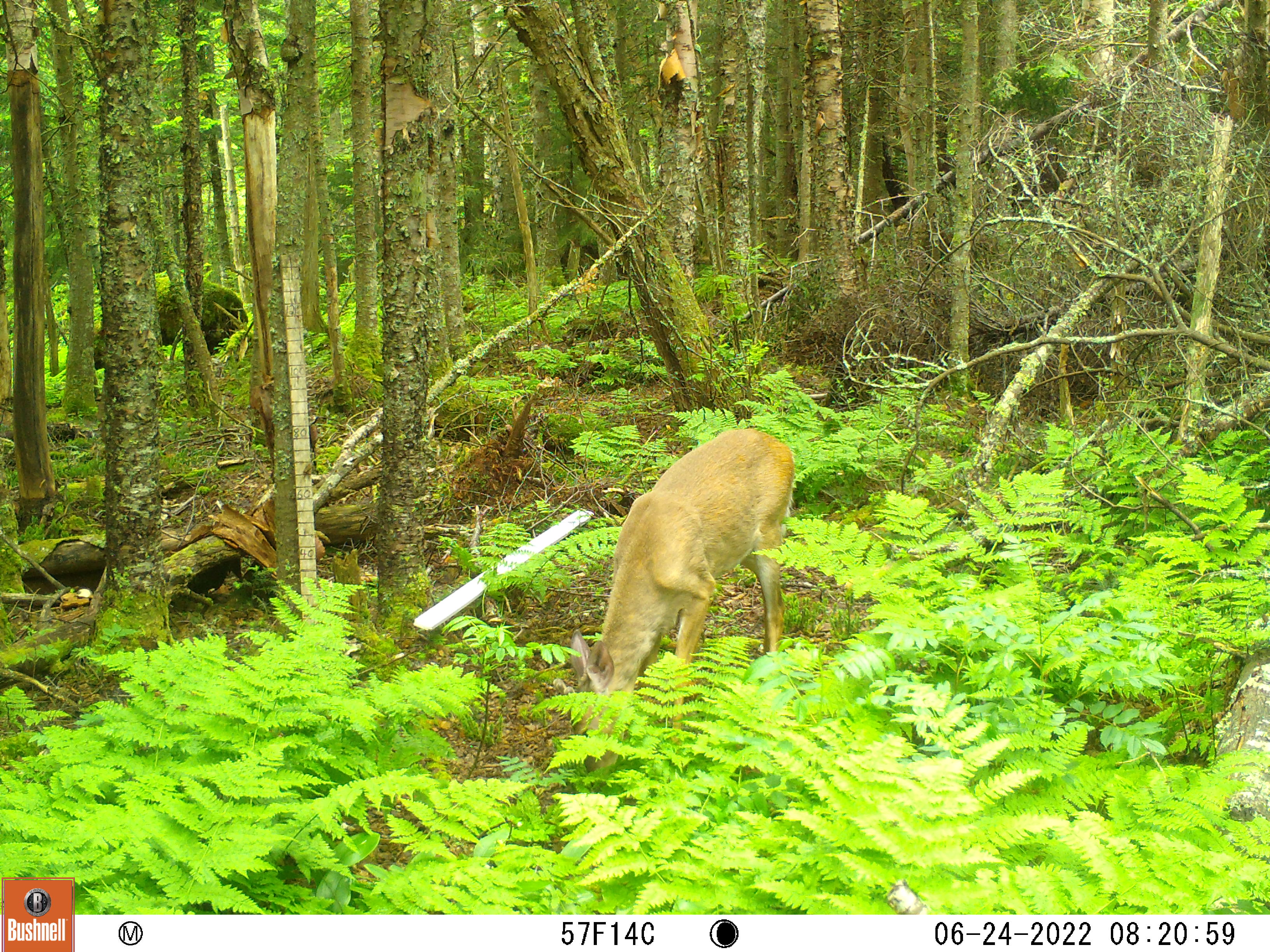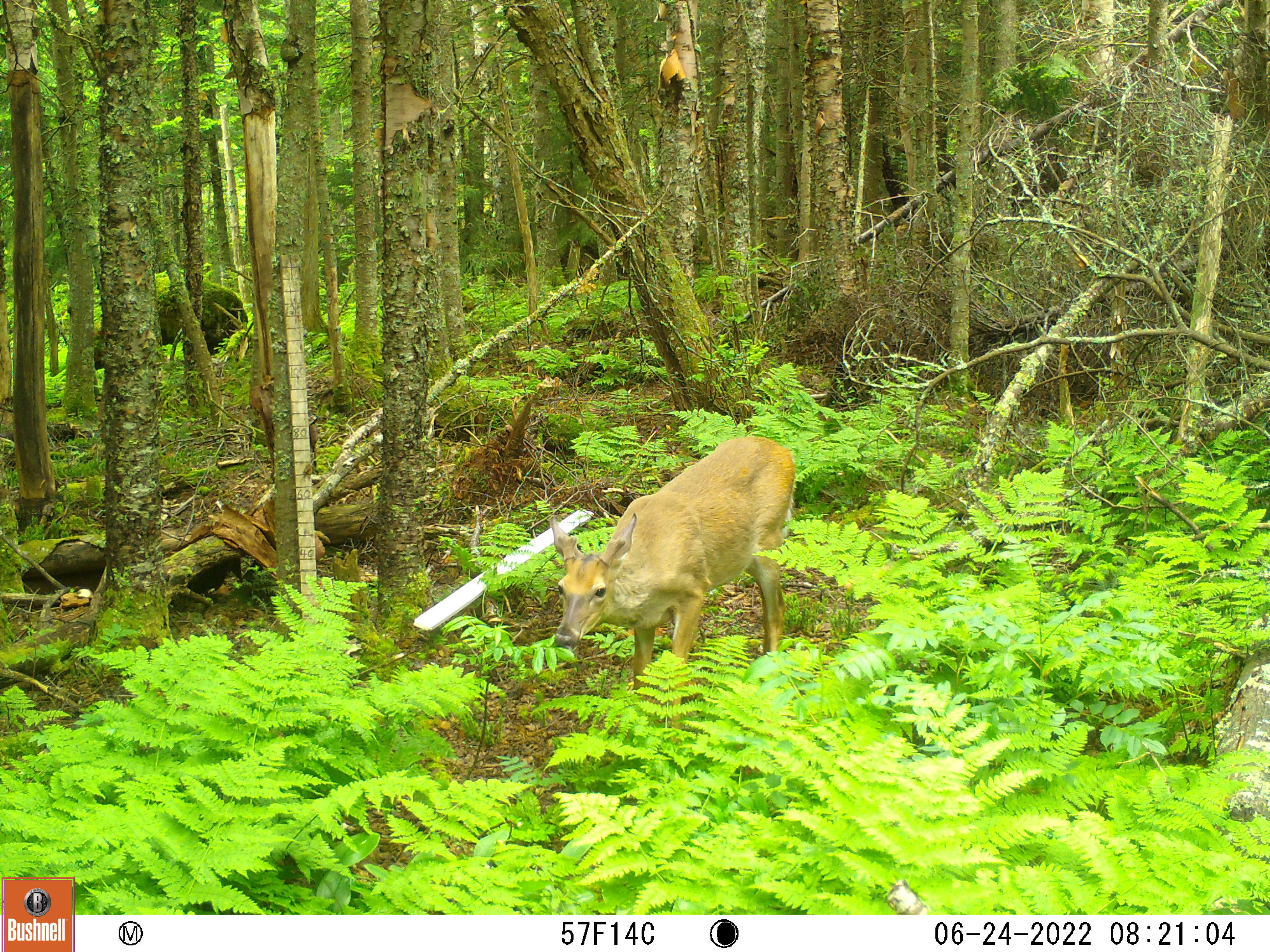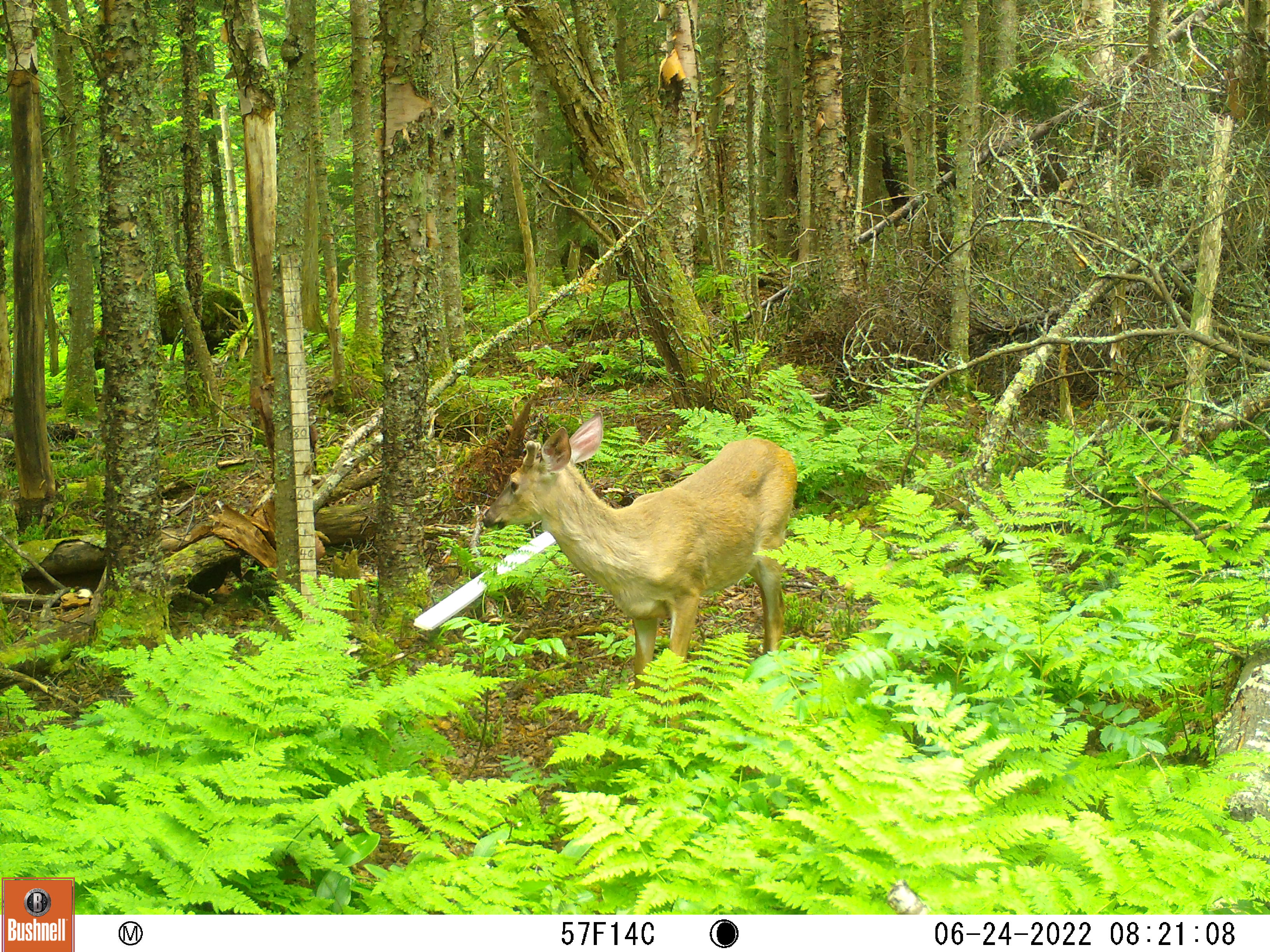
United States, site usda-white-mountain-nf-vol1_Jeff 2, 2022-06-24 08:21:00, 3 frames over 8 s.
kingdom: Animalia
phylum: Chordata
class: Mammalia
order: Artiodactyla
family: Cervidae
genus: Odocoileus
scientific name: Odocoileus virginianus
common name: white-tailed deer